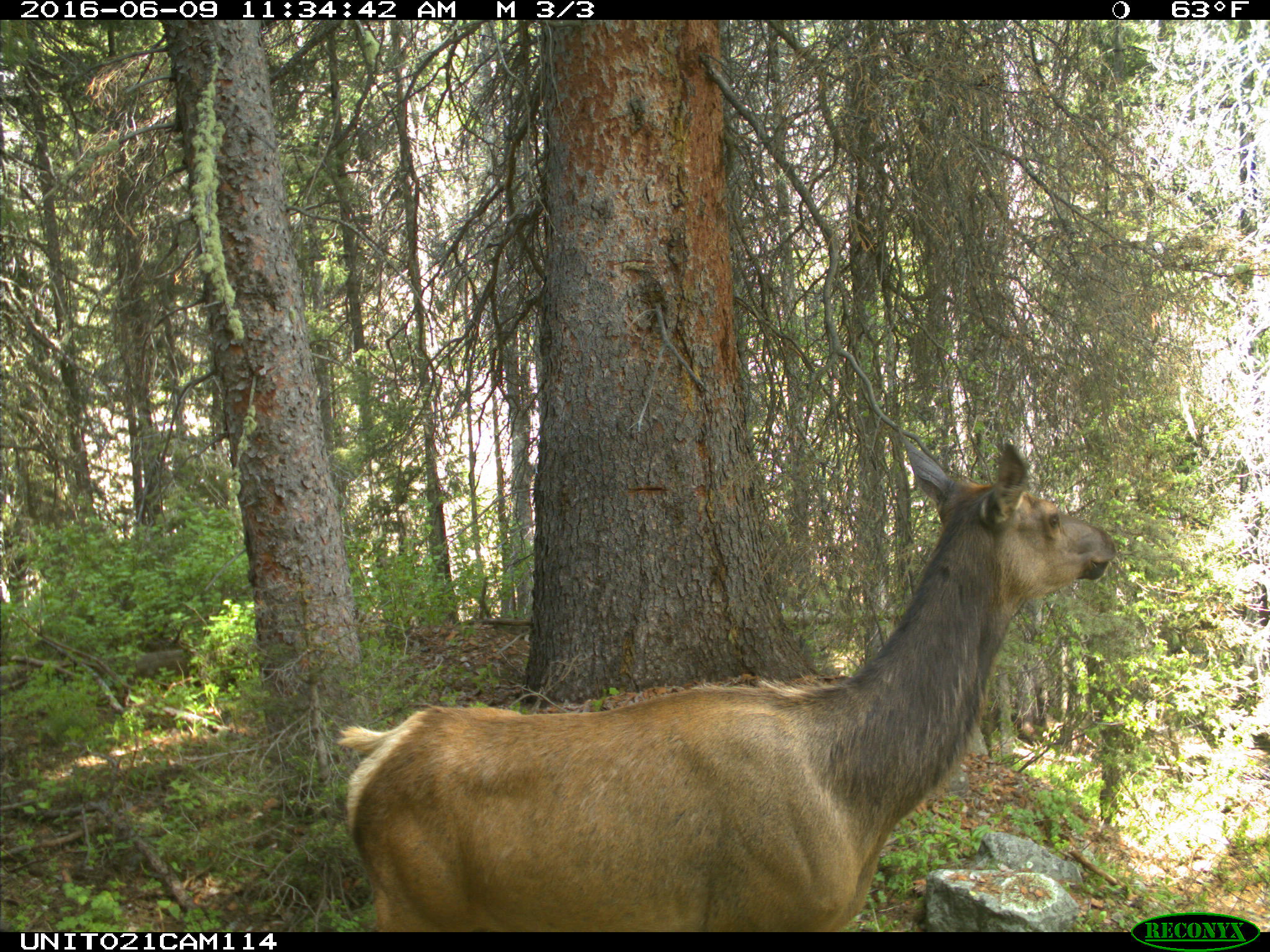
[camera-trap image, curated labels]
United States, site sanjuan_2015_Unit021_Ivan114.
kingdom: Animalia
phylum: Chordata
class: Mammalia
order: Artiodactyla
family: Cervidae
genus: Cervus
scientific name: Cervus elaphus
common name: red deer